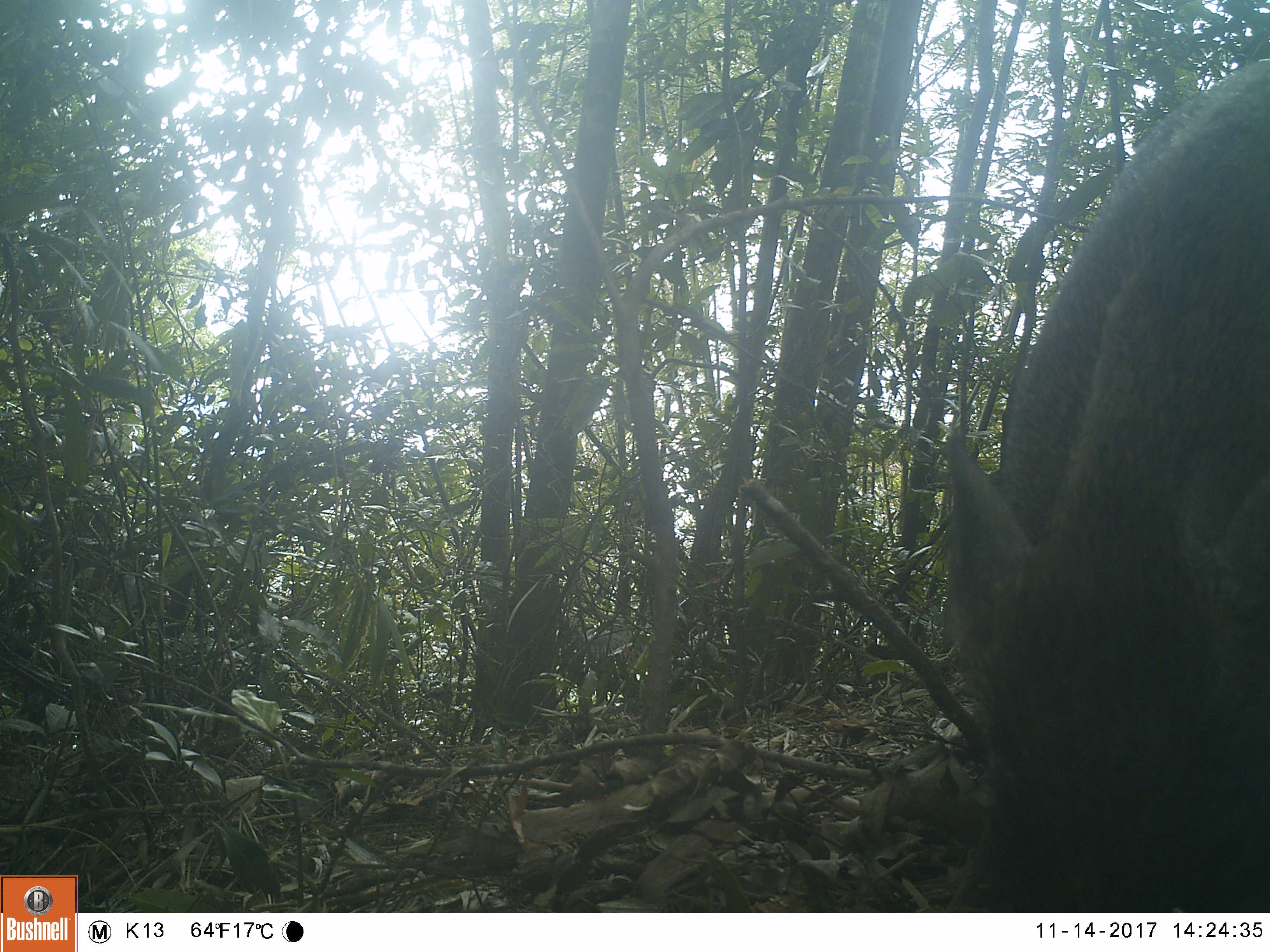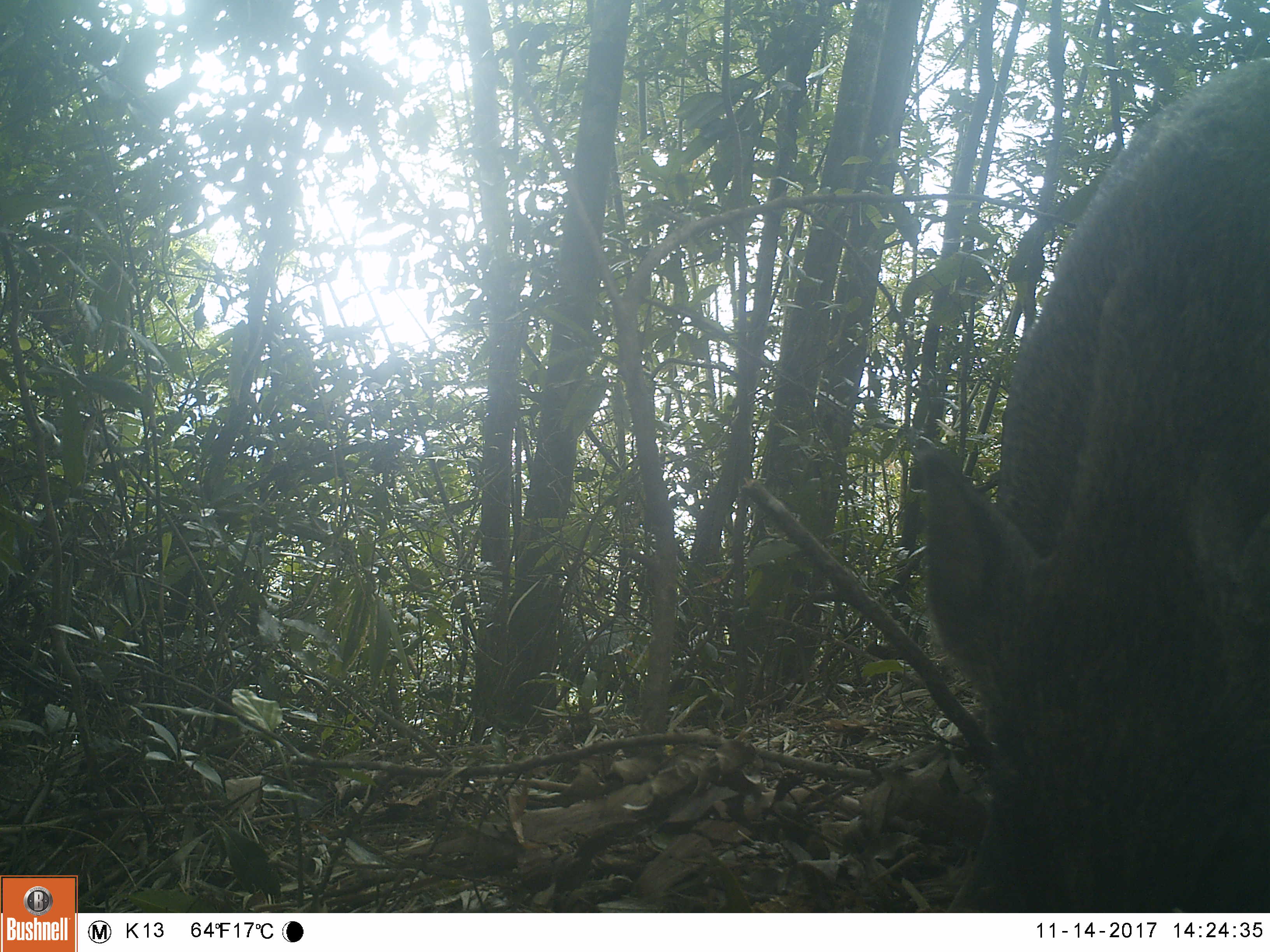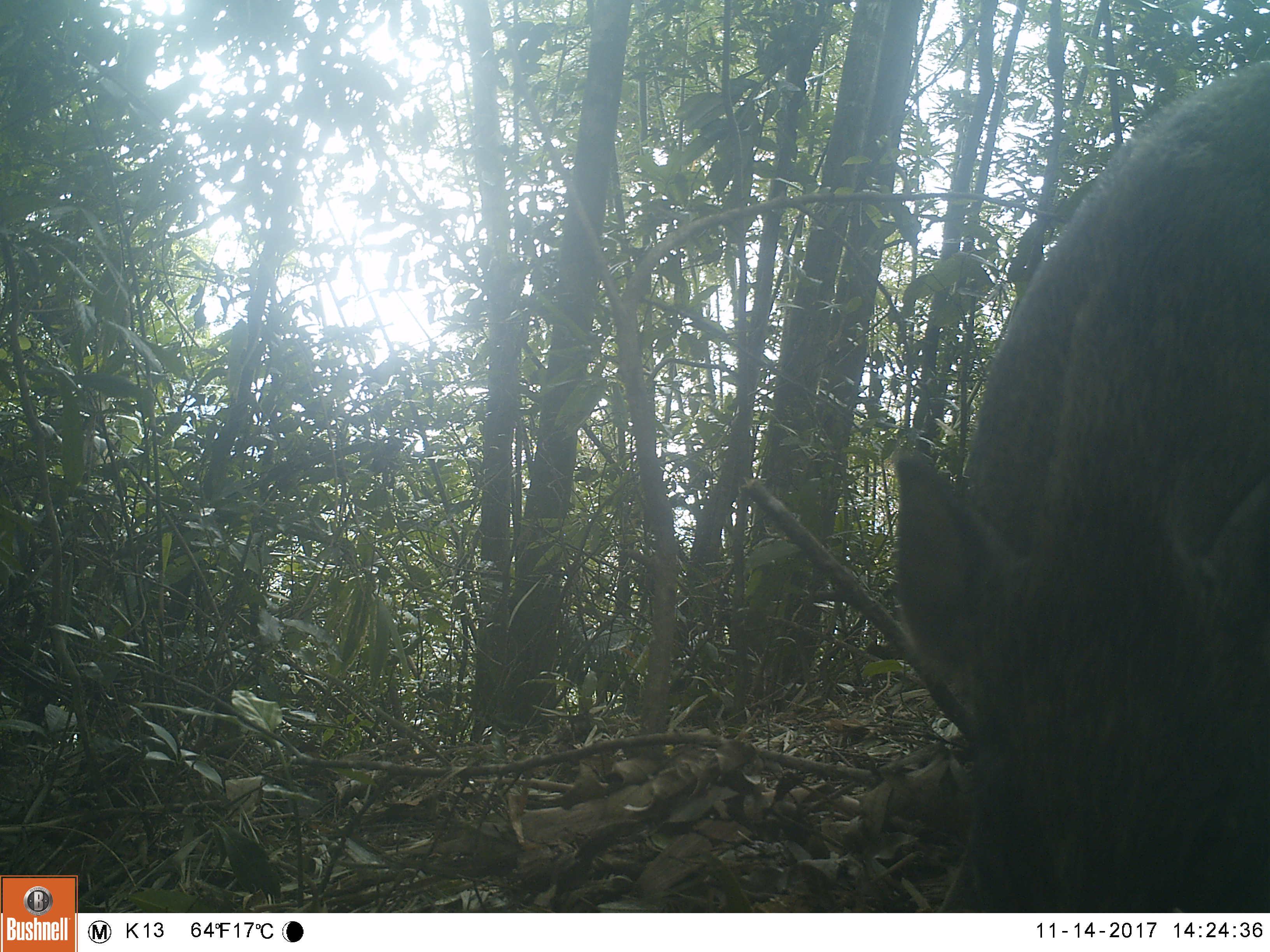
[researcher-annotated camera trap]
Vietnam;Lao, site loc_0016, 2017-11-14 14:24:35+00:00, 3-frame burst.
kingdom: Animalia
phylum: Chordata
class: Mammalia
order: Artiodactyla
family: Suidae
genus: Sus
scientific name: Sus scrofa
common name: eurasian wild pig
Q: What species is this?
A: Eurasian wild pig (Sus scrofa).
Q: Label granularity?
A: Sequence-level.